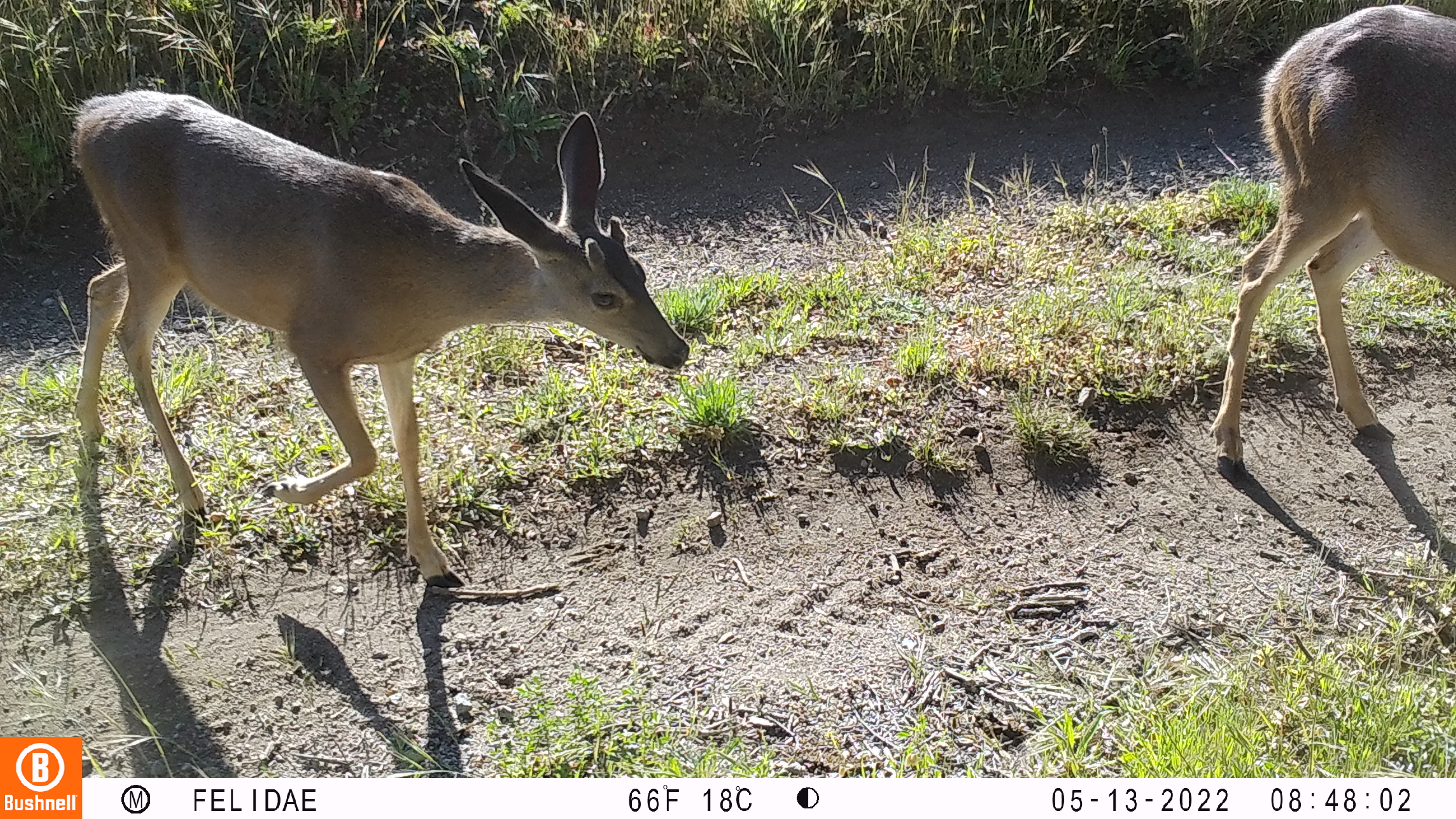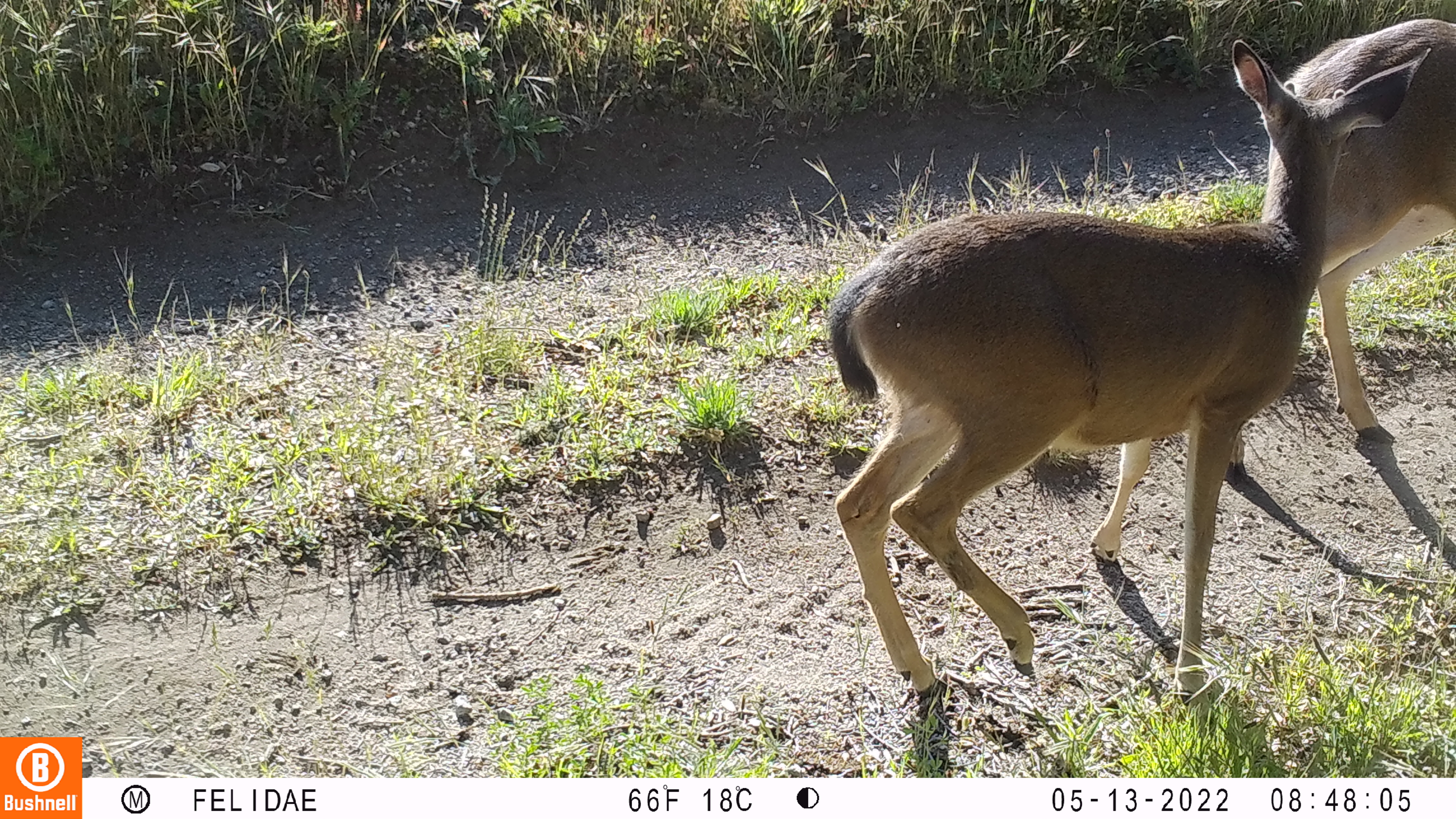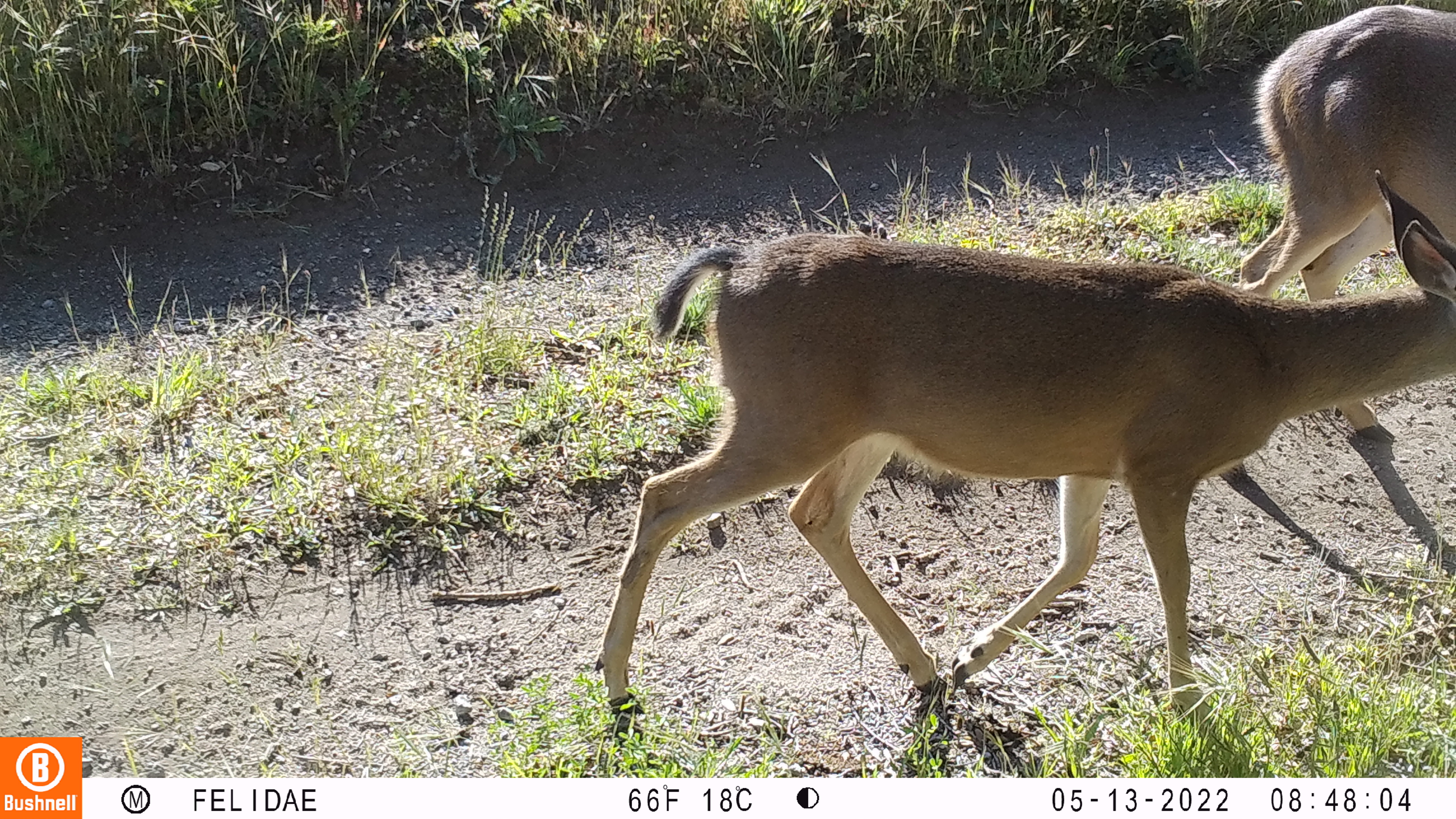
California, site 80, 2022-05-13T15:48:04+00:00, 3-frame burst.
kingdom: Animalia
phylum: Chordata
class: Mammalia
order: Artiodactyla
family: Cervidae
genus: Odocoileus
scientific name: Odocoileus hemionus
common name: mule deer